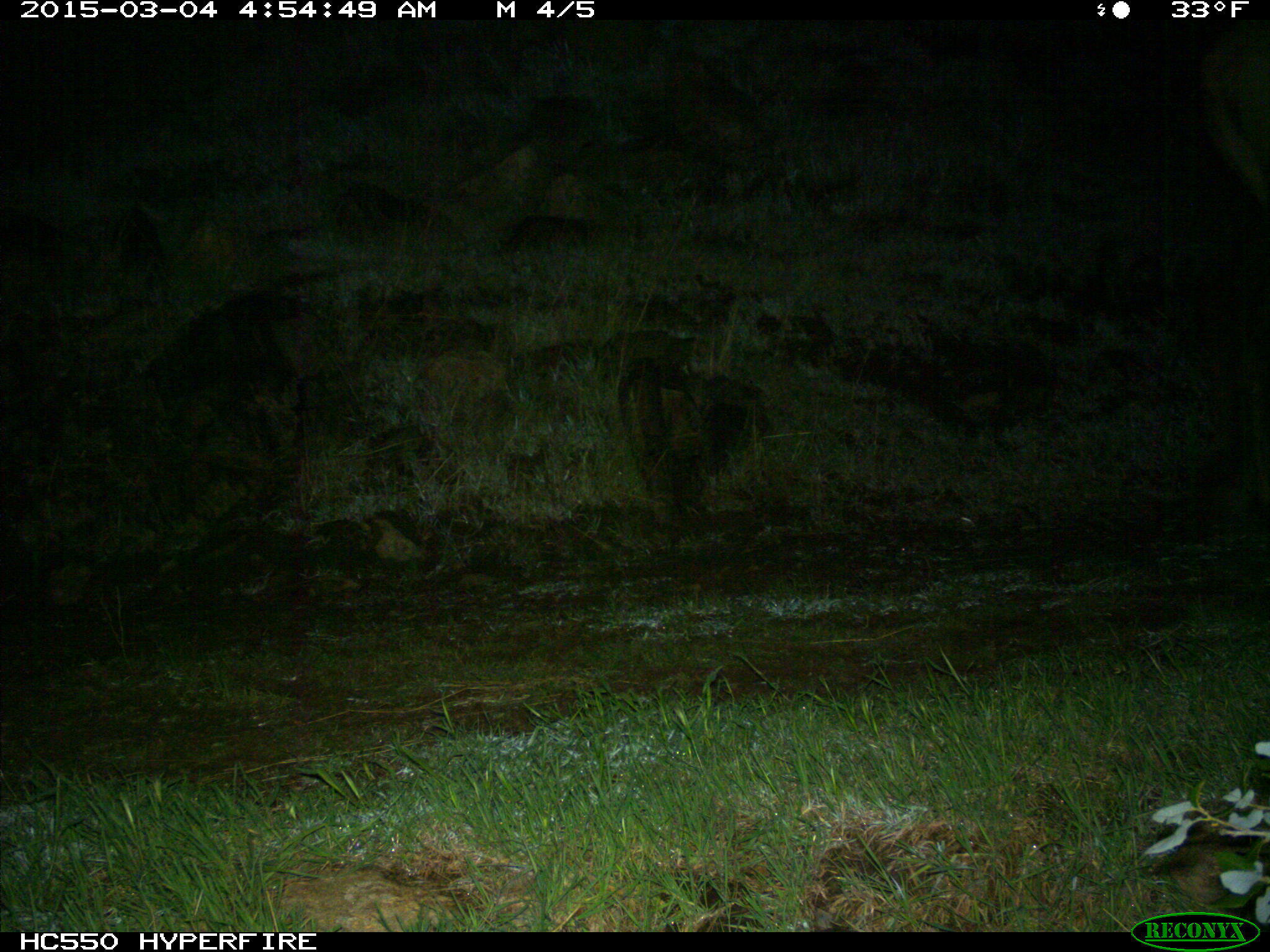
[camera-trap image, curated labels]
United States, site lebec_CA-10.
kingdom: Animalia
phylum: Chordata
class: Mammalia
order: Artiodactyla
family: Cervidae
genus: Cervus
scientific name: Cervus canadensis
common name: elk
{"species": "Cervus canadensis (elk)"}